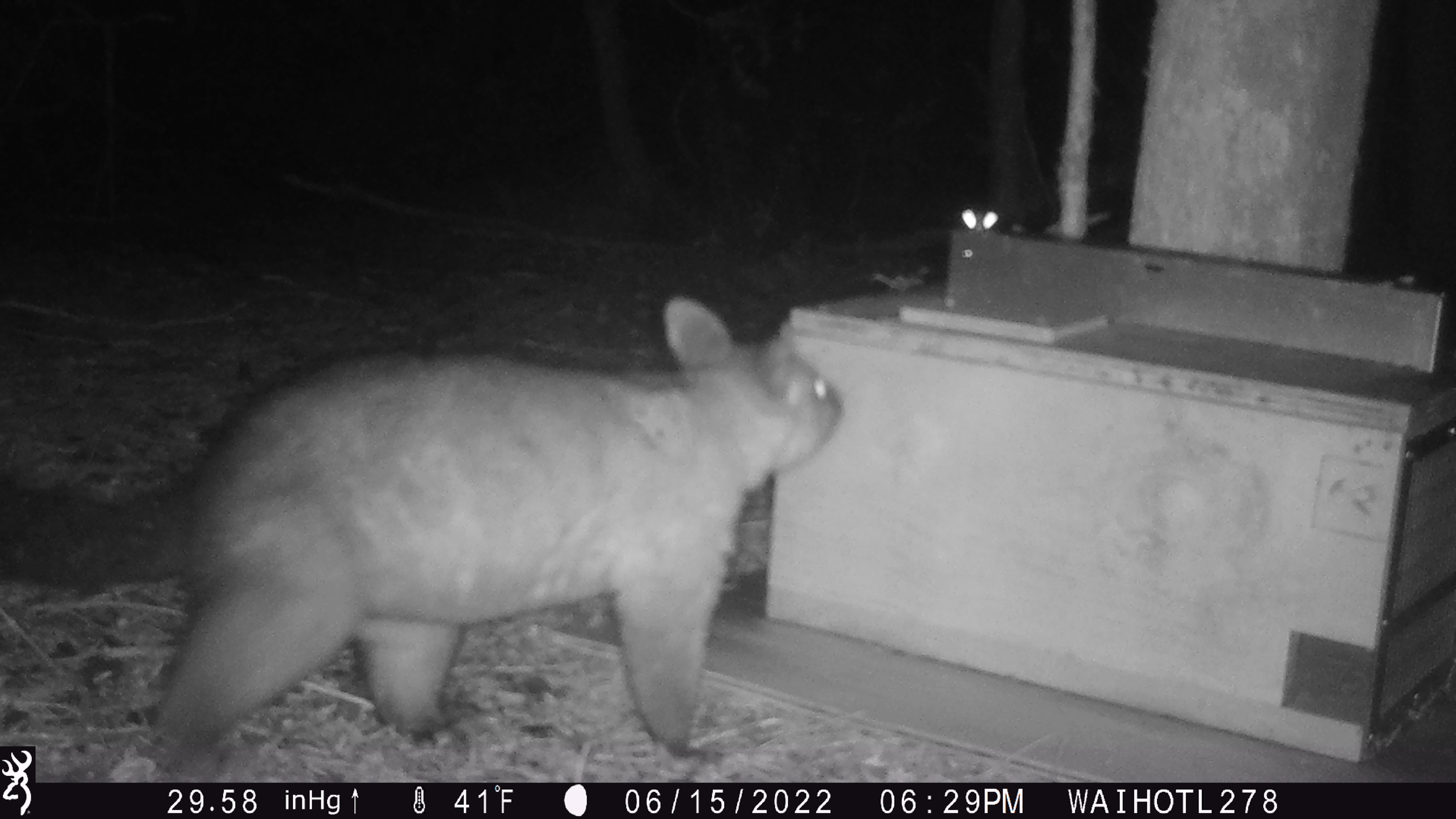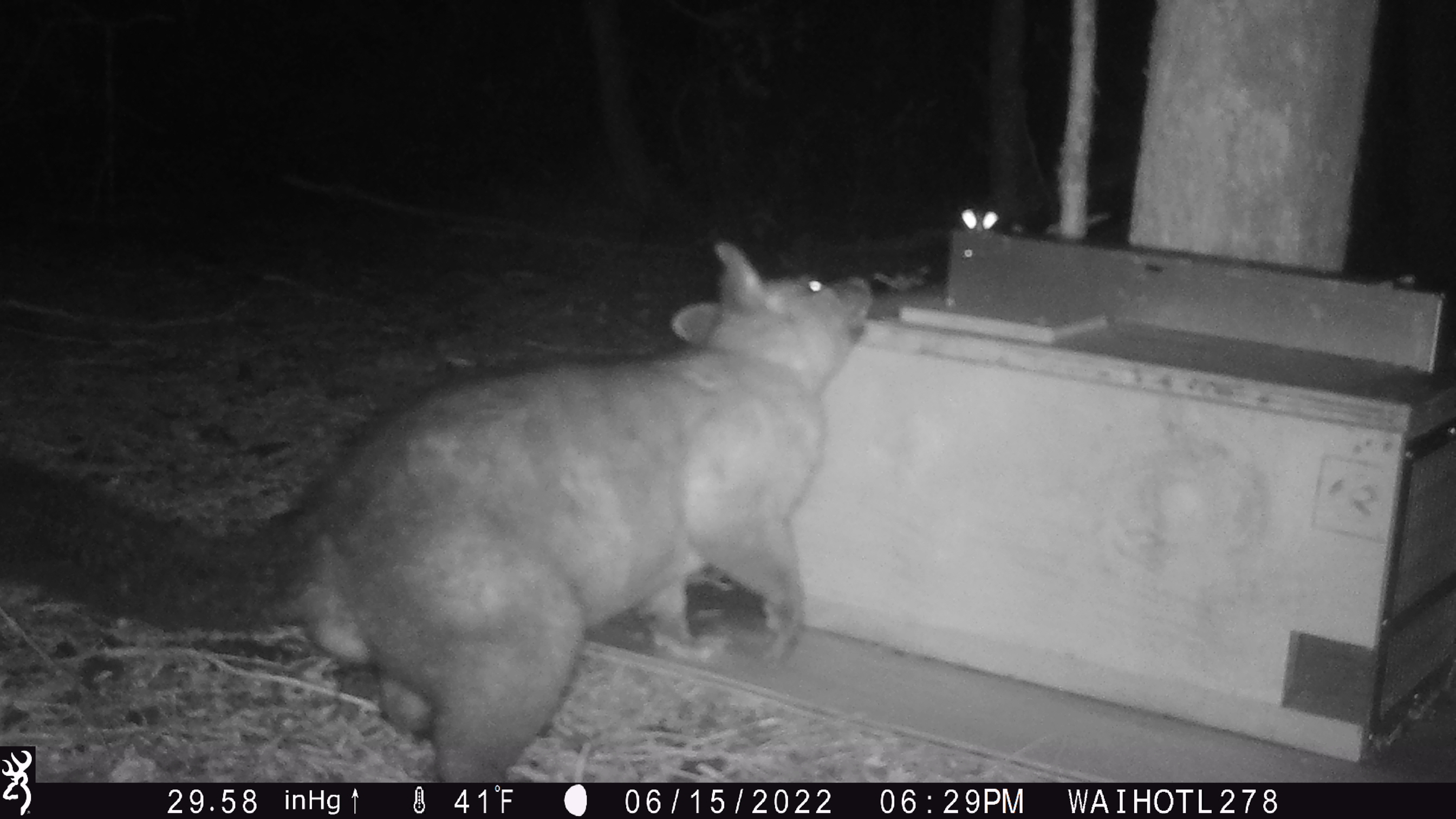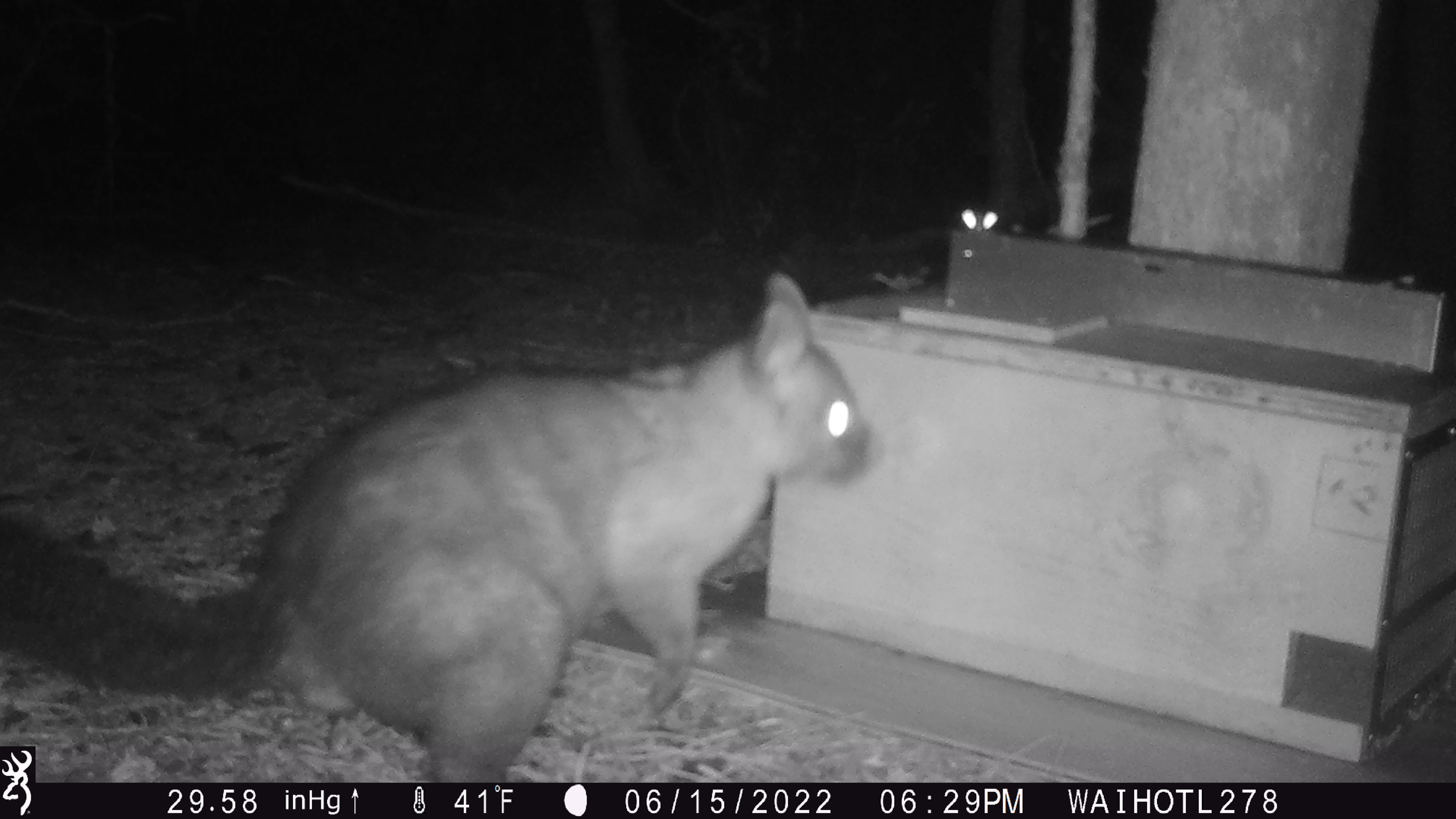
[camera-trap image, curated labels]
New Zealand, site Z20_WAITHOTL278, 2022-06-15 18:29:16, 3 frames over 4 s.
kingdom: Animalia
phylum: Chordata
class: Mammalia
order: Diprotodontia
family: Phalangeridae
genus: Trichosurus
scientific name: Trichosurus vulpecula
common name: common brushtail possum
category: possum